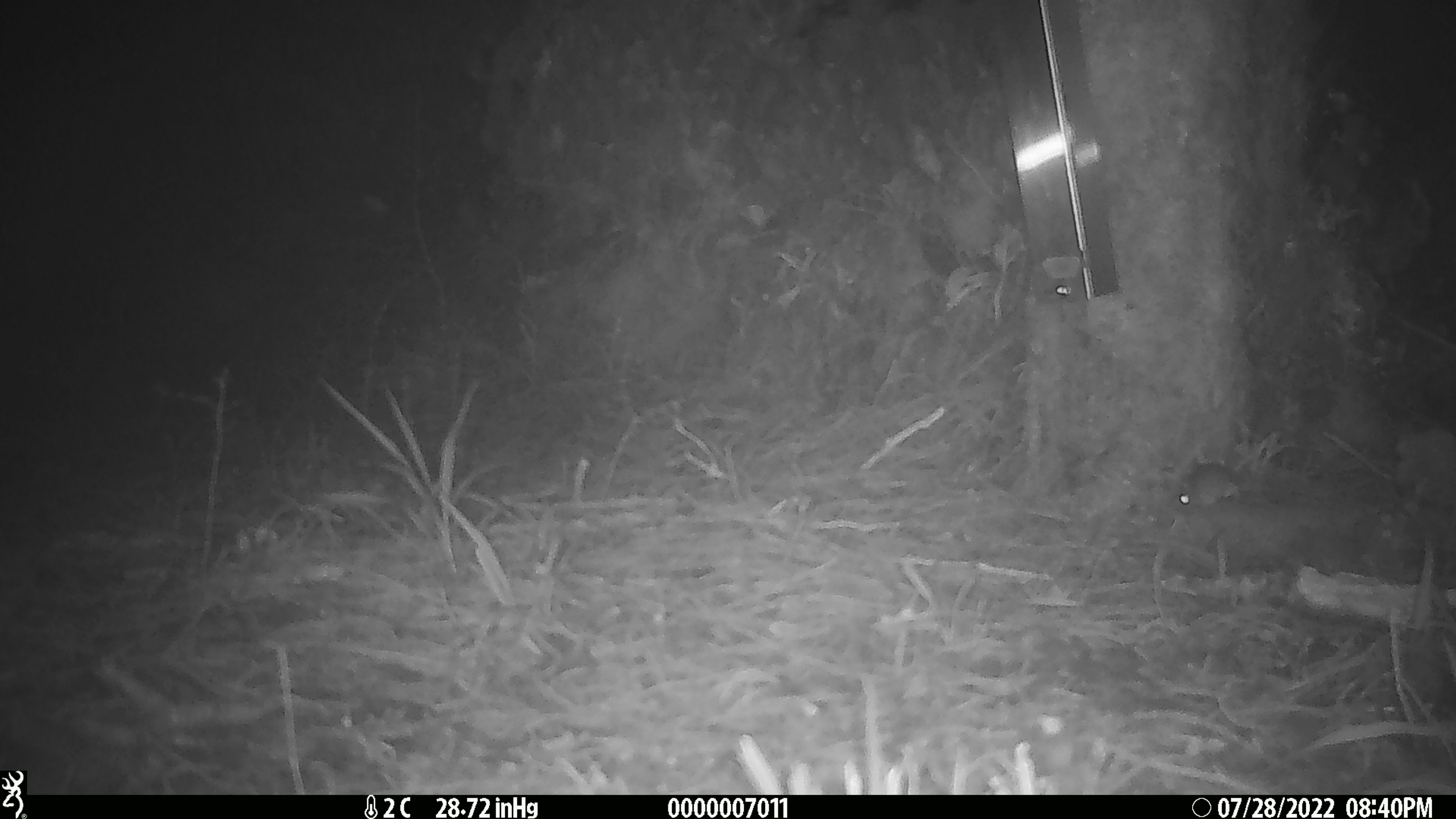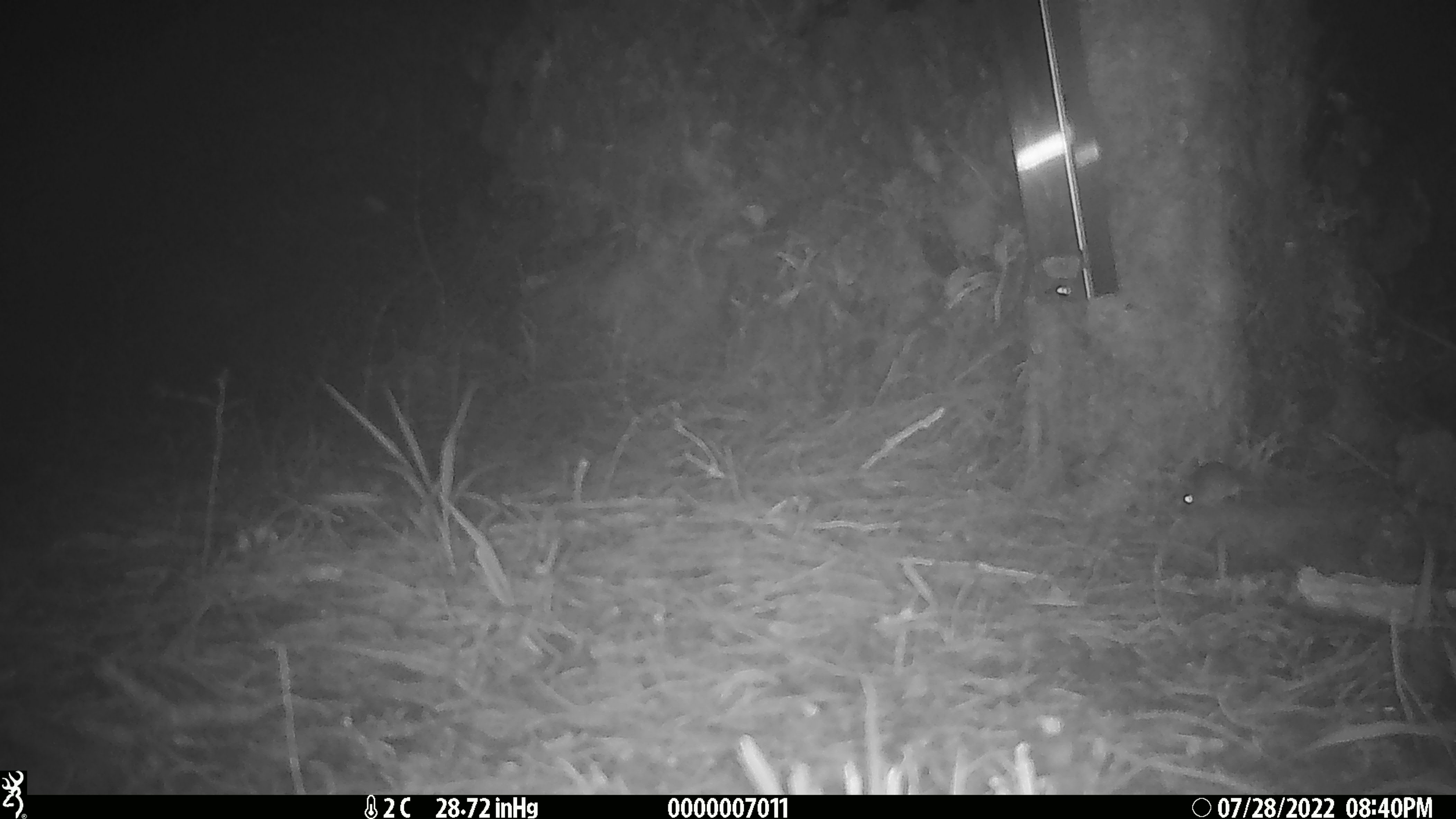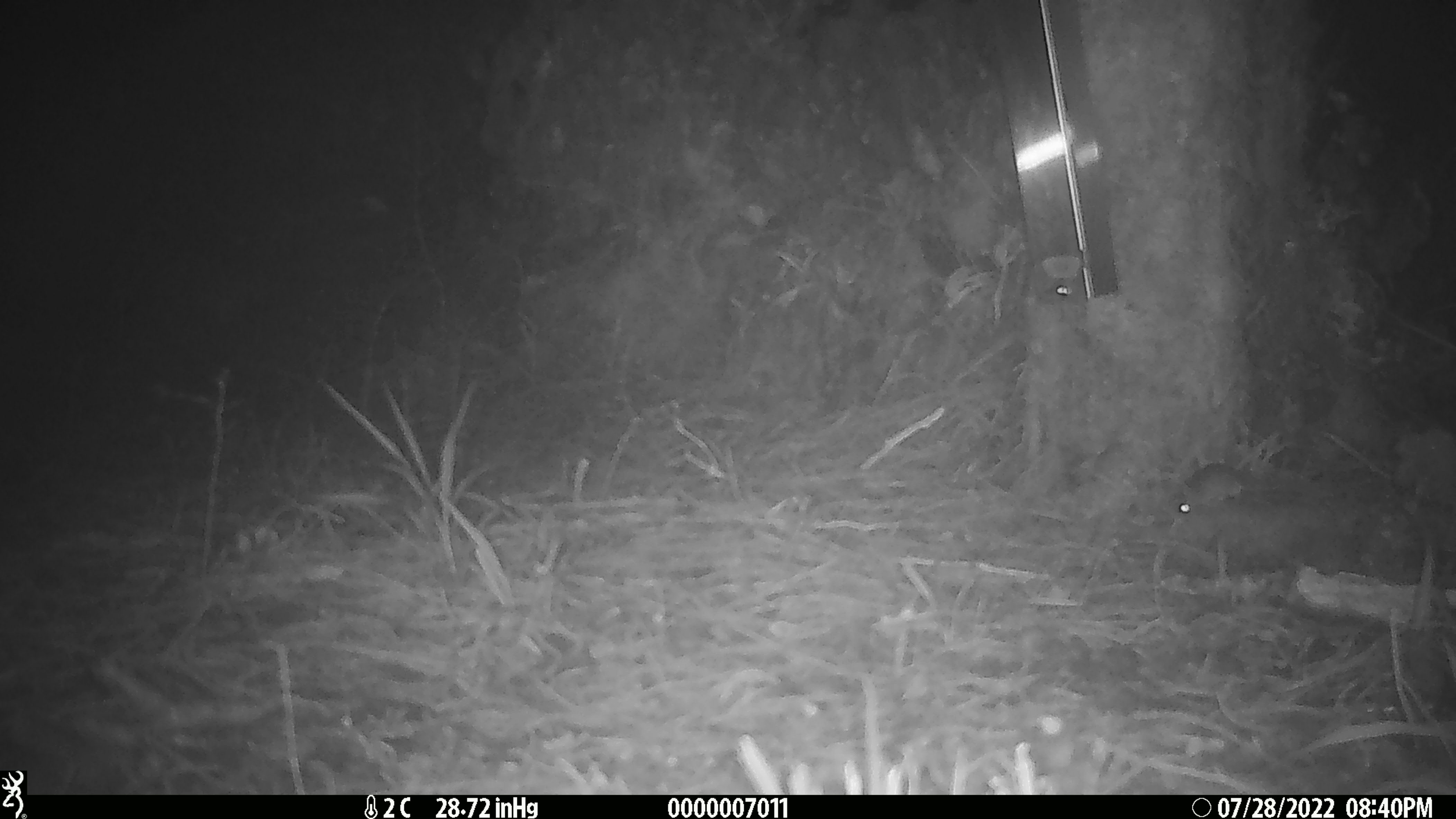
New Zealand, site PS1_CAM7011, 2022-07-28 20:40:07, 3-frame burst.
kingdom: Animalia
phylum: Chordata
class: Mammalia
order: Rodentia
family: Muridae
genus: Mus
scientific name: Mus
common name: mouse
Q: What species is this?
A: Mouse (Mus).